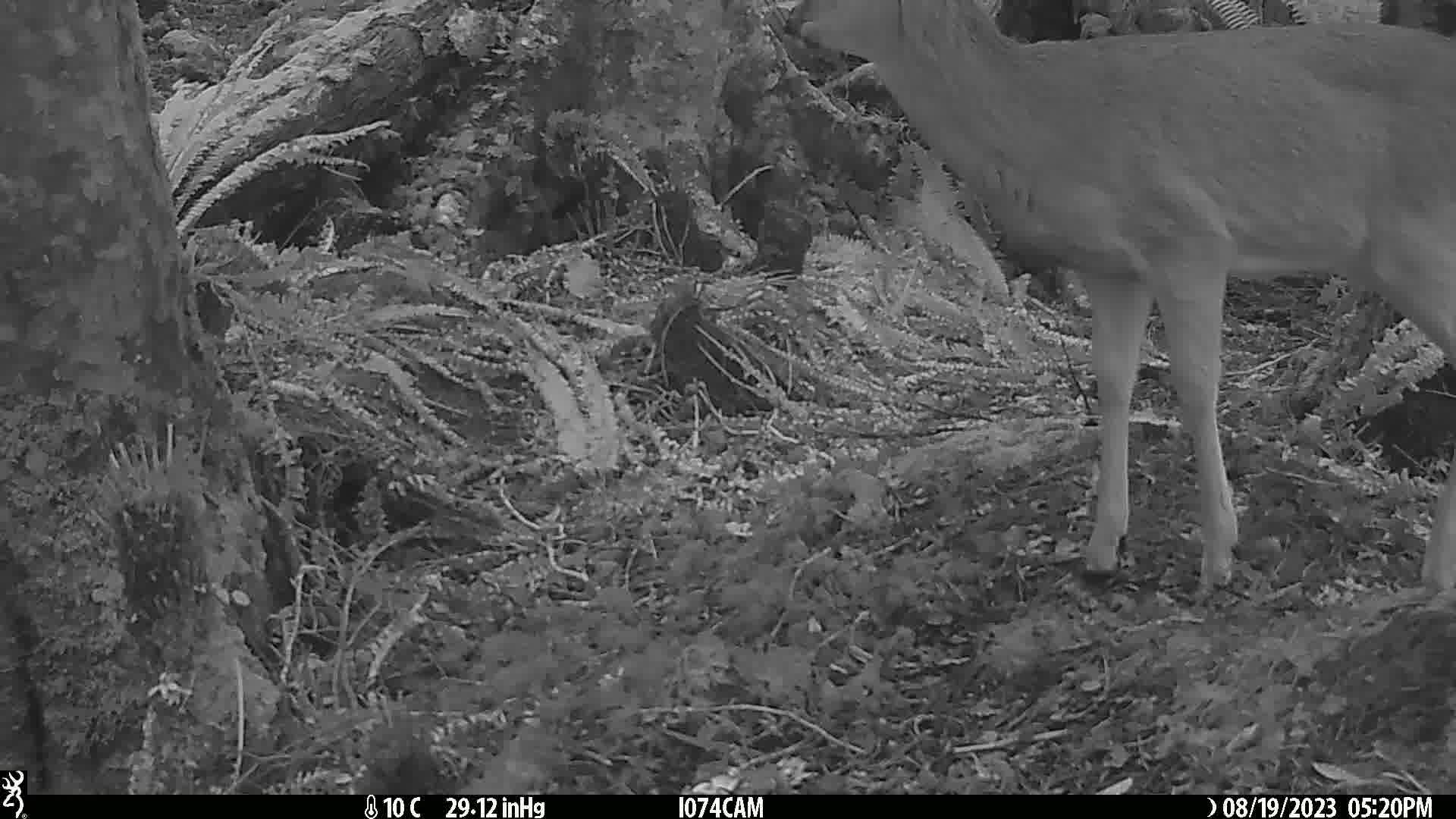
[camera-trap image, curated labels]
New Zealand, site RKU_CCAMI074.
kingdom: Animalia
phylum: Chordata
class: Mammalia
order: Artiodactyla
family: Cervidae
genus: Odocoileus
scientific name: Odocoileus virginianus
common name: white-tailed deer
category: white tailed deer